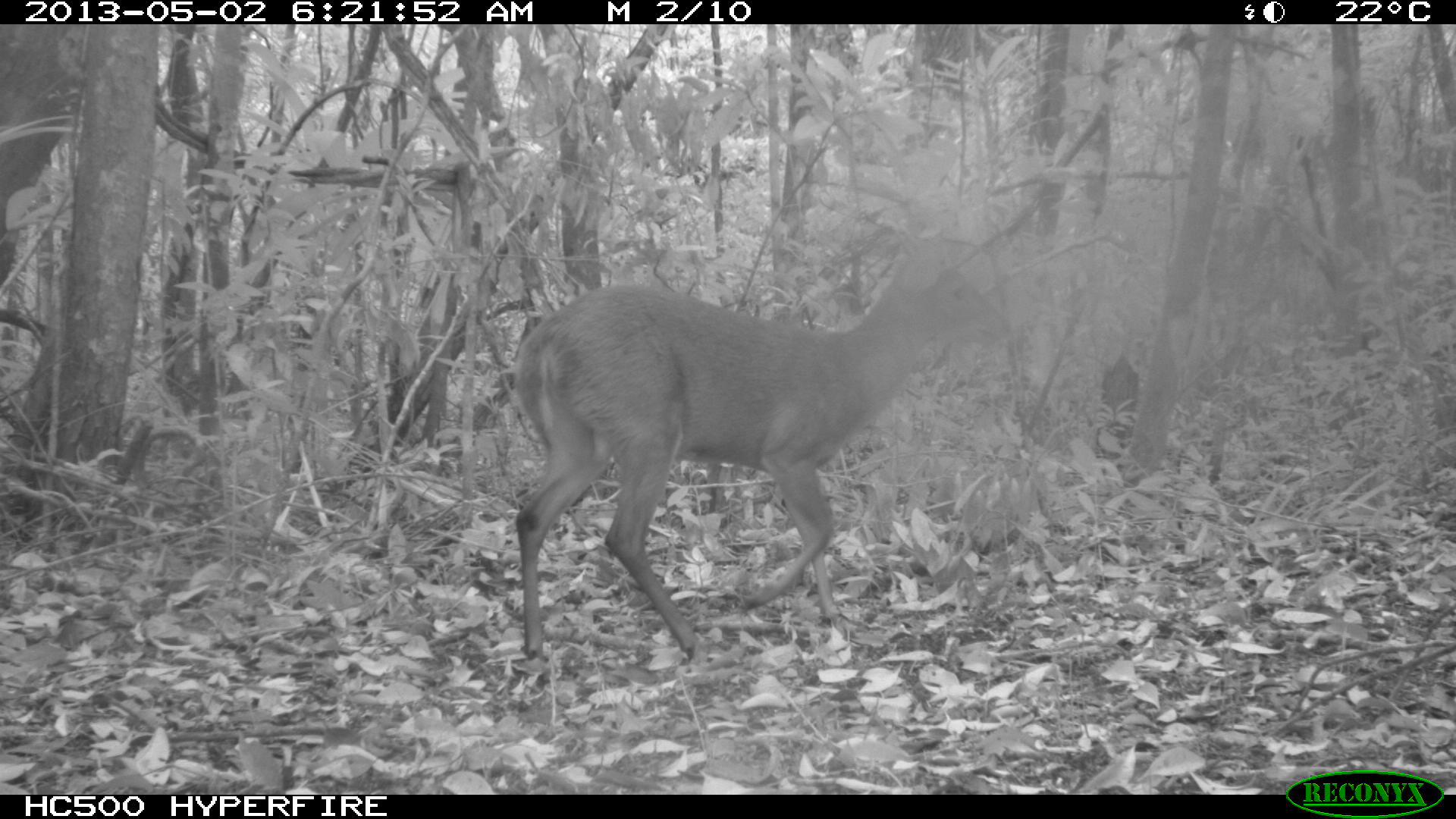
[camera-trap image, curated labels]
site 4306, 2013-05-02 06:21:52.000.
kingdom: Animalia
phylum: Chordata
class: Mammalia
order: Artiodactyla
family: Cervidae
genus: Mazama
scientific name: Mazama temama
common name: central american red brocket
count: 1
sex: male